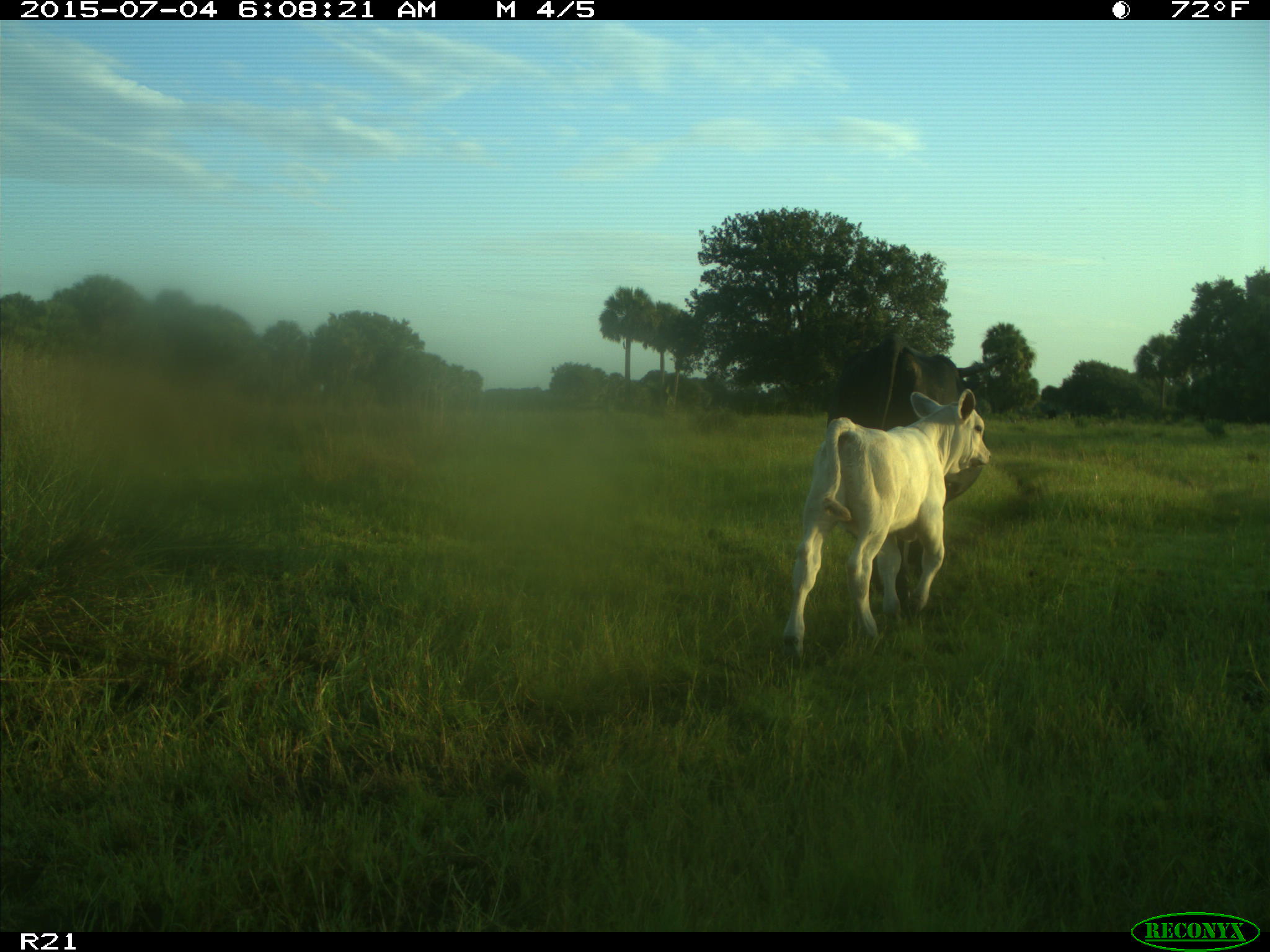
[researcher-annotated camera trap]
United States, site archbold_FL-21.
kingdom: Animalia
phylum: Chordata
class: Mammalia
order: Artiodactyla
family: Bovidae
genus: Bos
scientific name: Bos taurus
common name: domestic cow